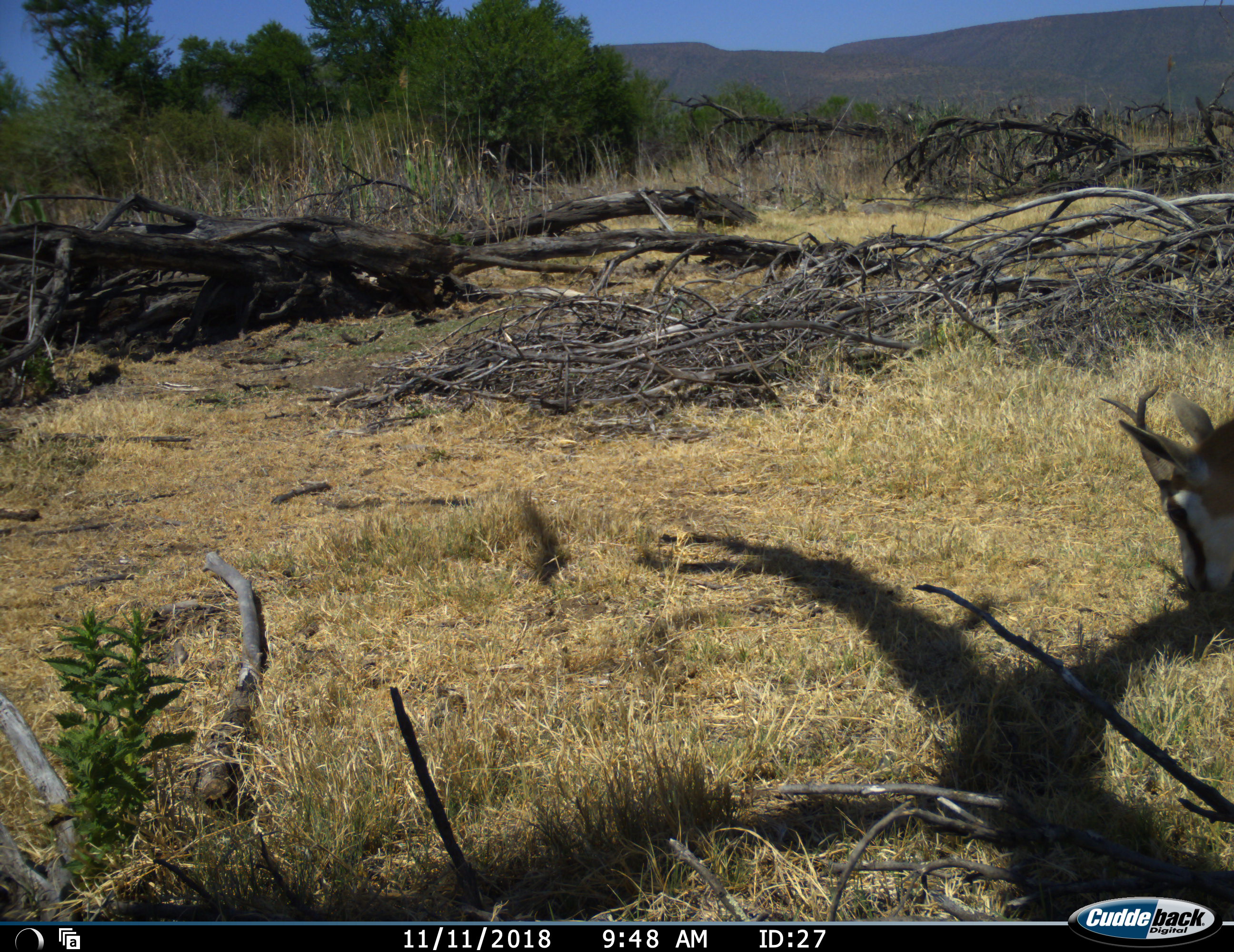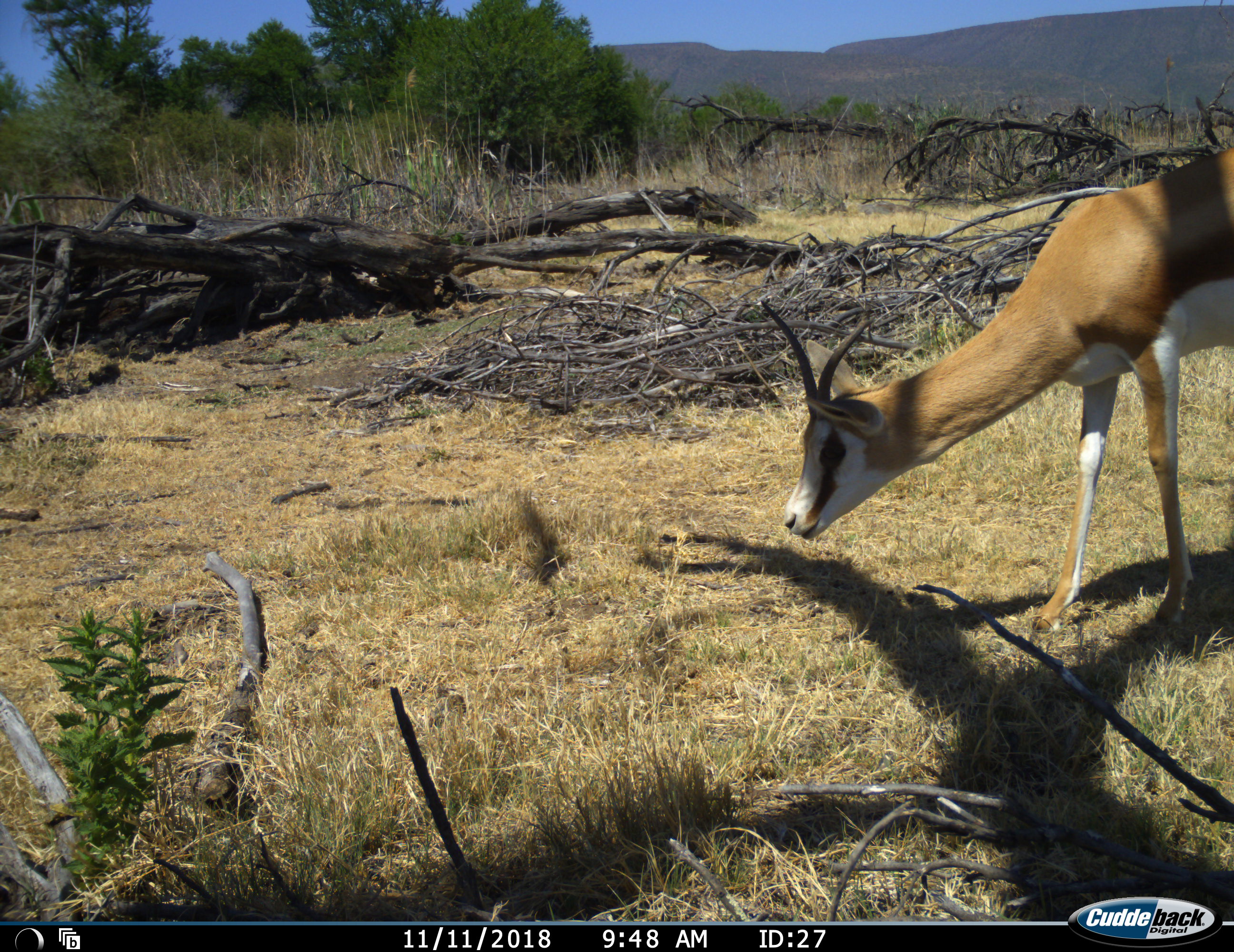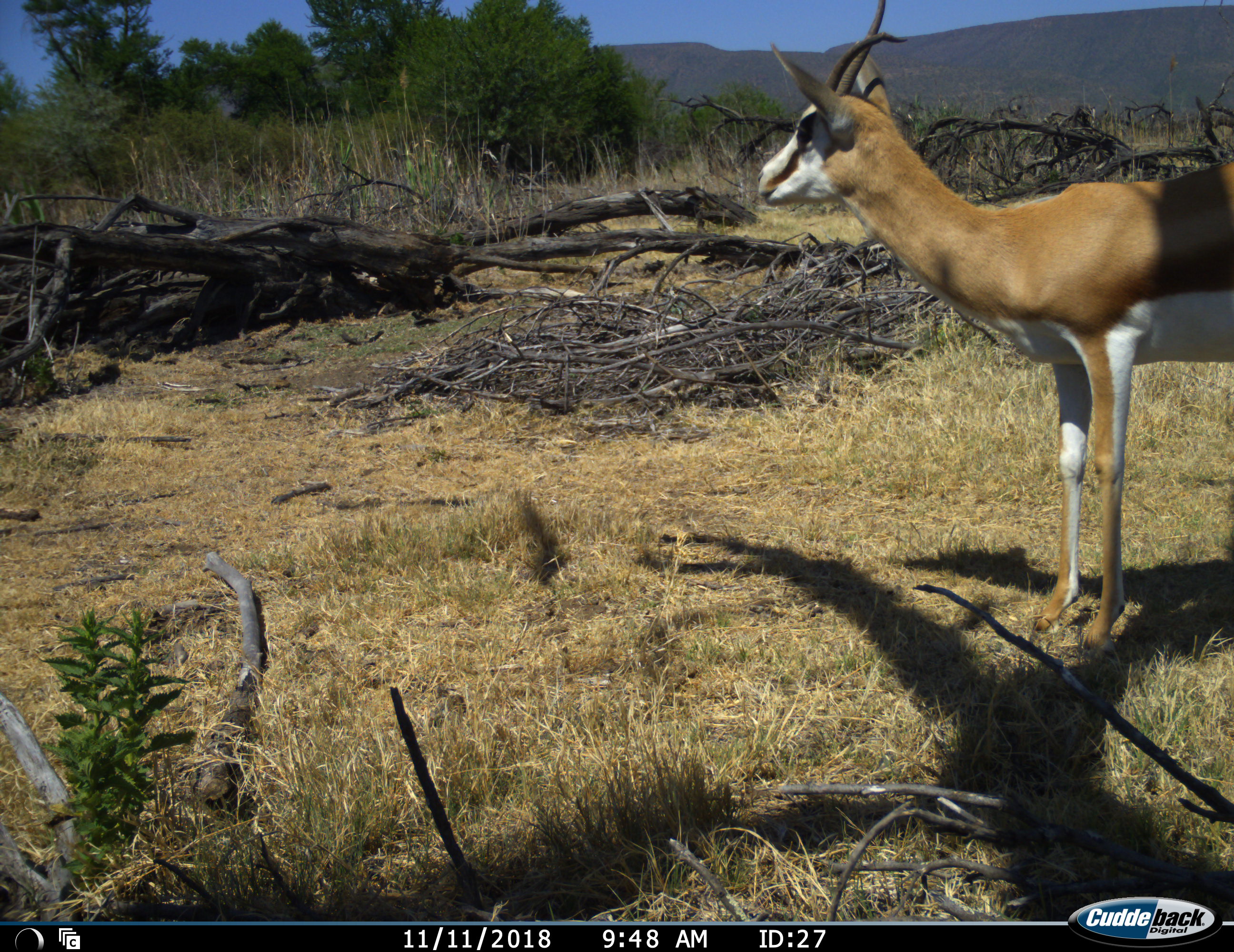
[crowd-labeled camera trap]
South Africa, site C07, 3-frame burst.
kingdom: Animalia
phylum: Chordata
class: Mammalia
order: Artiodactyla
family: Bovidae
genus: Antidorcas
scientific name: Antidorcas marsupialis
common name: springbok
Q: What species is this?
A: Springbok (Antidorcas marsupialis).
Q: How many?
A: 1.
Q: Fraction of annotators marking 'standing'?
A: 22%.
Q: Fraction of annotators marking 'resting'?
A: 0%.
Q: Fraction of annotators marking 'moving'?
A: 44%.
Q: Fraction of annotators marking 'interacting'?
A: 0%.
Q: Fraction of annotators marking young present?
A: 11%.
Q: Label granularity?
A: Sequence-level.